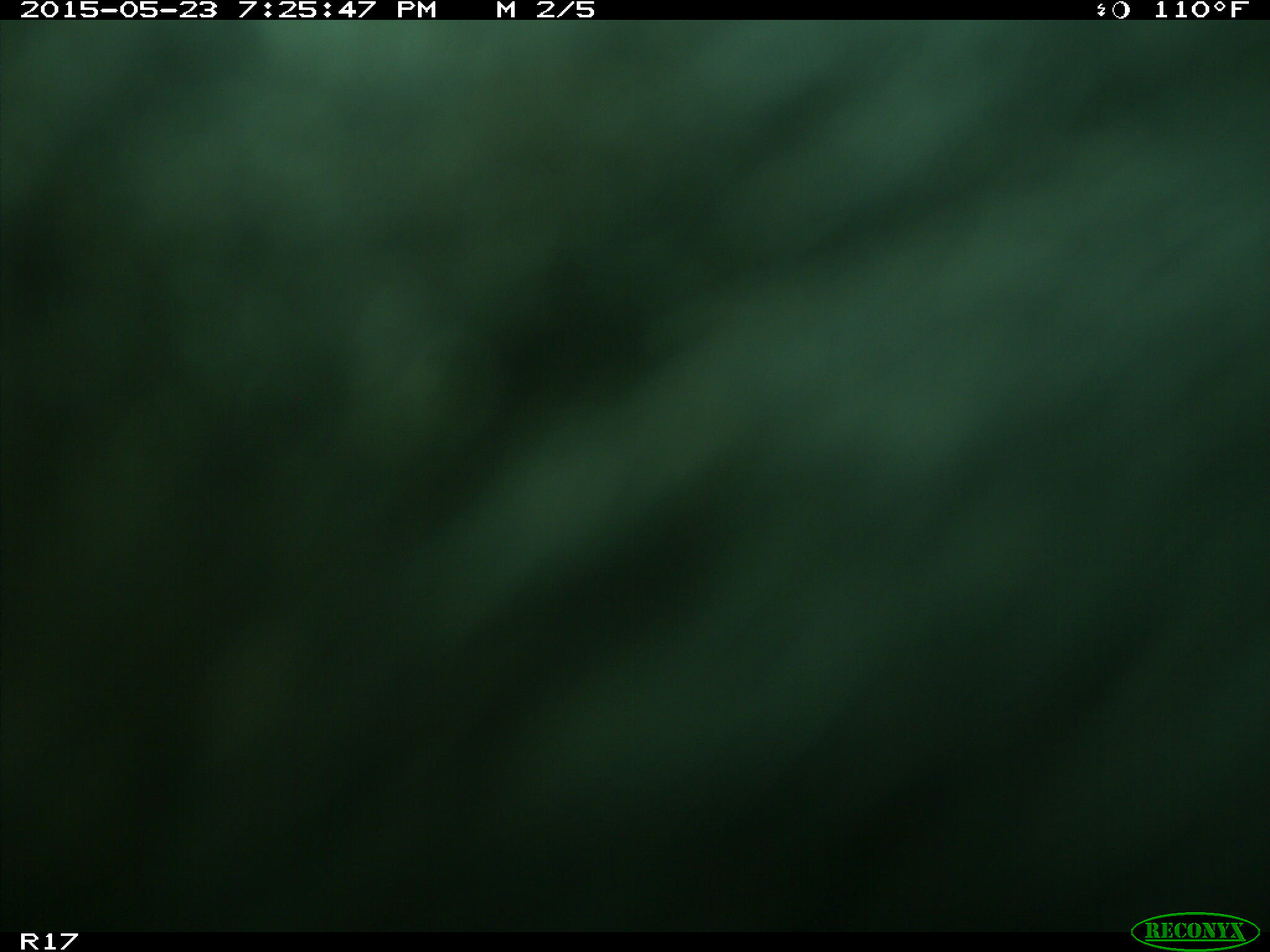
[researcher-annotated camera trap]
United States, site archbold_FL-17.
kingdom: Animalia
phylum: Chordata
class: Mammalia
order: Artiodactyla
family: Bovidae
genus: Bos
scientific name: Bos taurus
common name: domestic cow